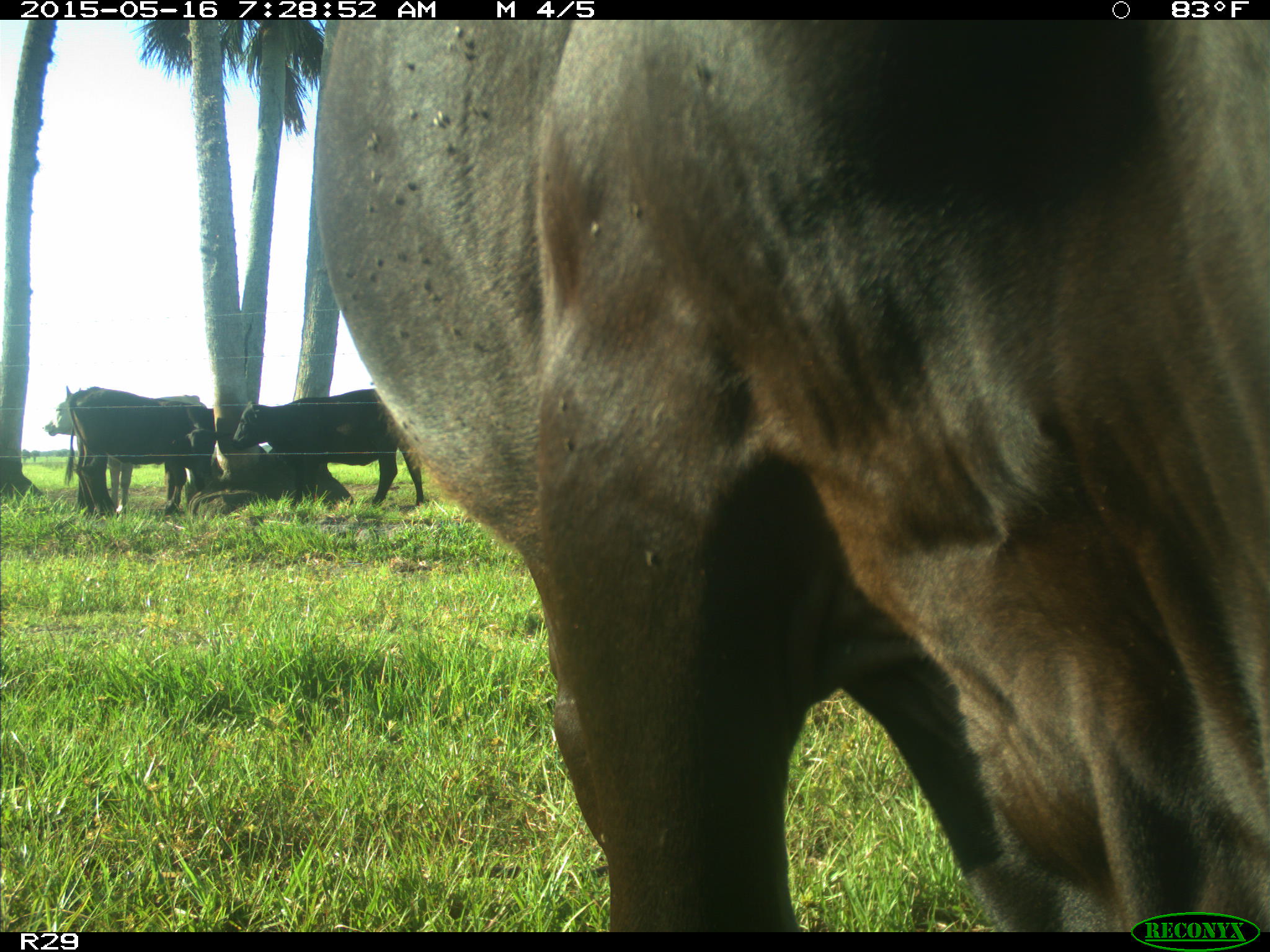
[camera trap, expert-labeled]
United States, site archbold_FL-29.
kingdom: Animalia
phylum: Chordata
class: Mammalia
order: Artiodactyla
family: Bovidae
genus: Bos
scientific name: Bos taurus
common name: domestic cow